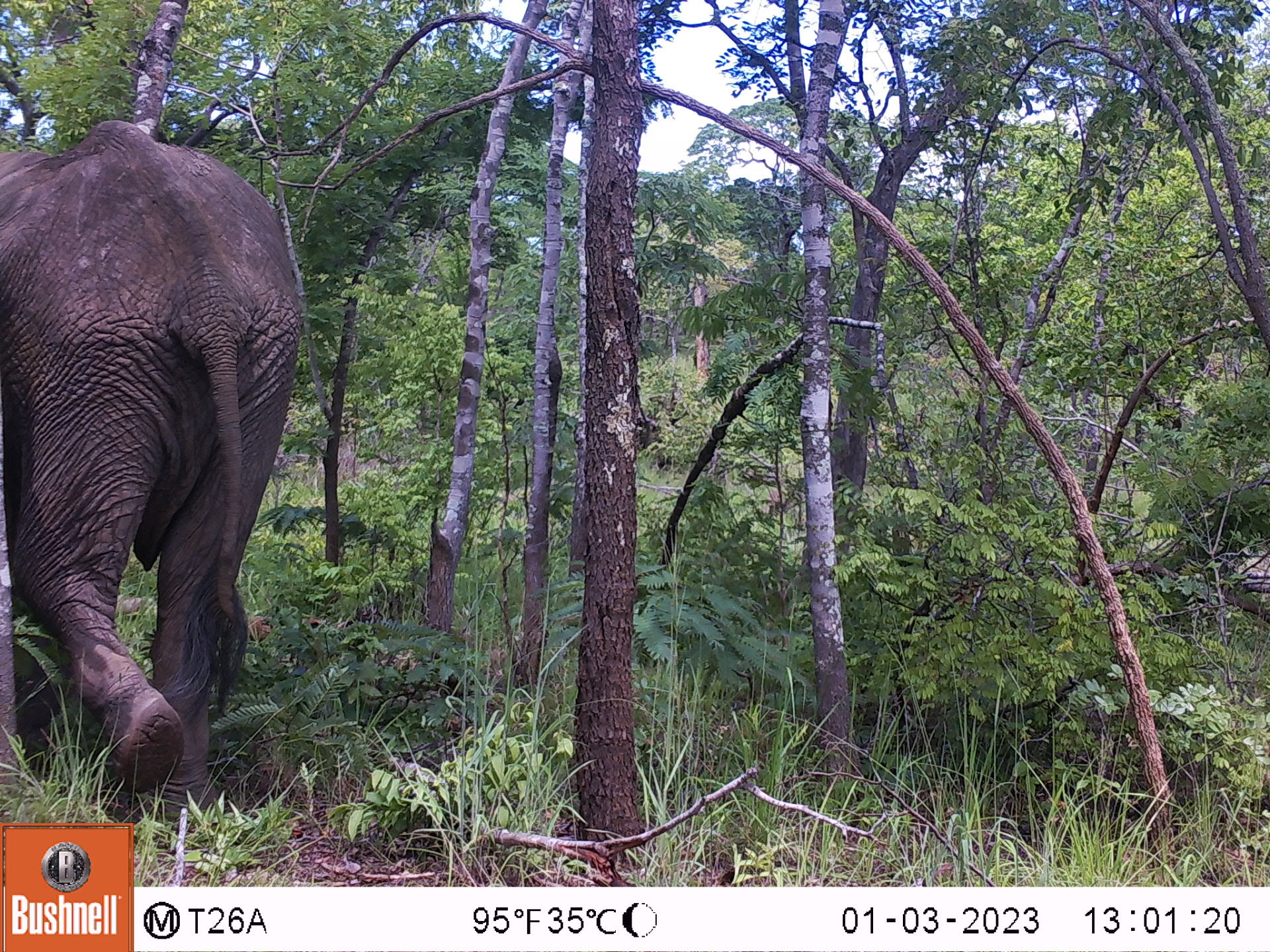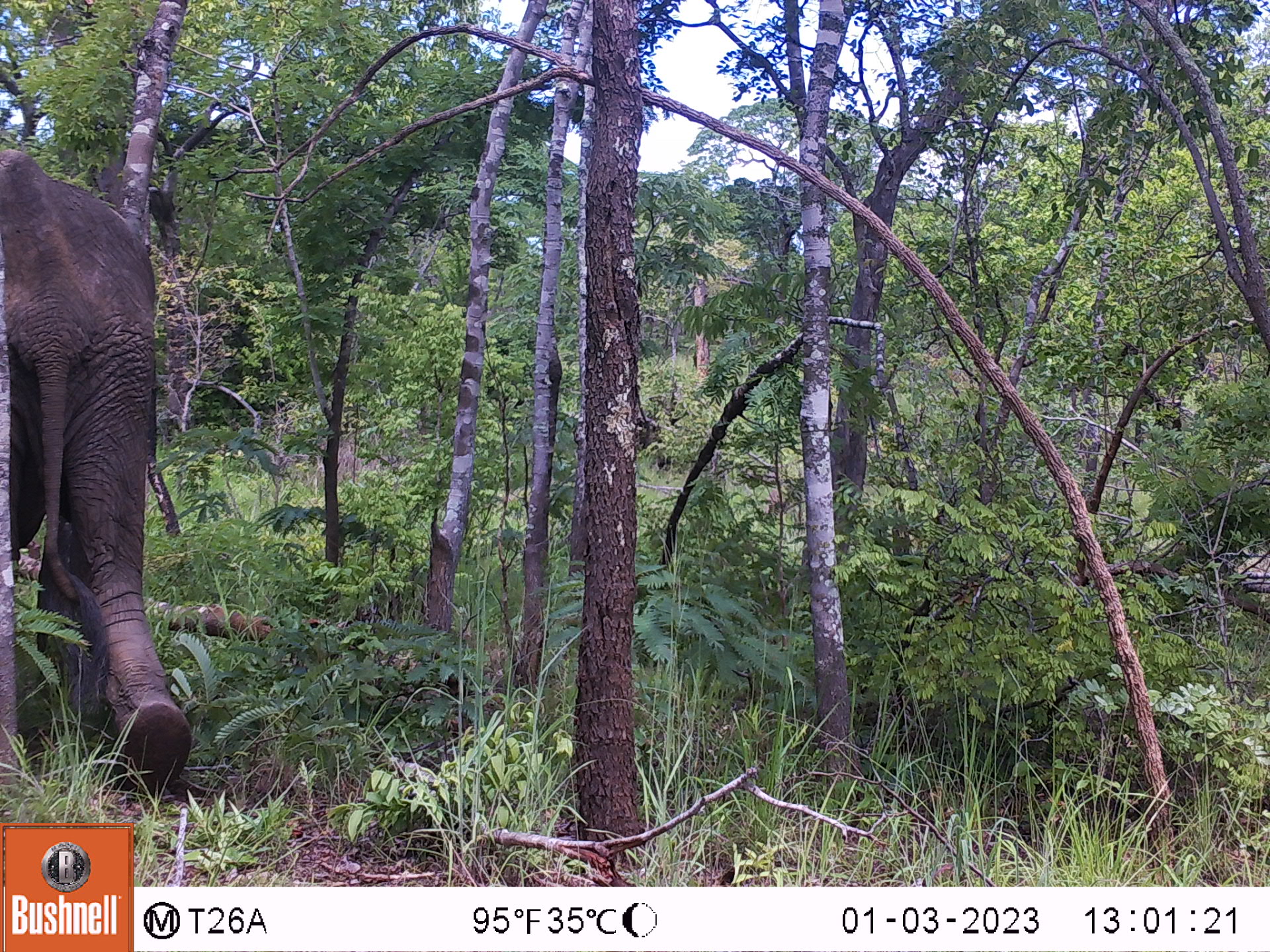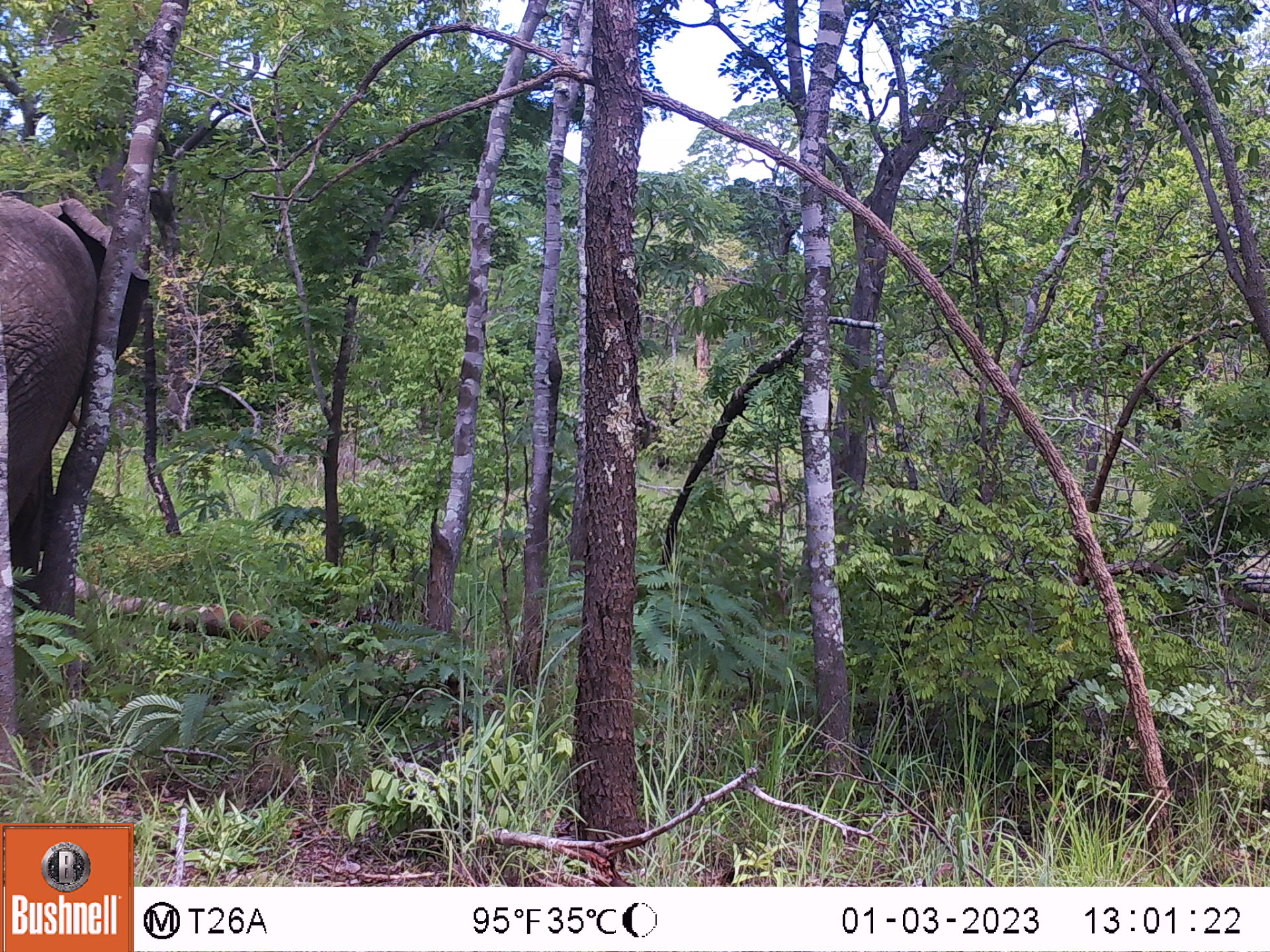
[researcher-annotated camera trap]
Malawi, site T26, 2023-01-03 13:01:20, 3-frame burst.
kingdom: Animalia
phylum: Chordata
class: Mammalia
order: Proboscidea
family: Elephantidae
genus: Loxodonta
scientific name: Loxodonta africana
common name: african savanna elephant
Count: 1.